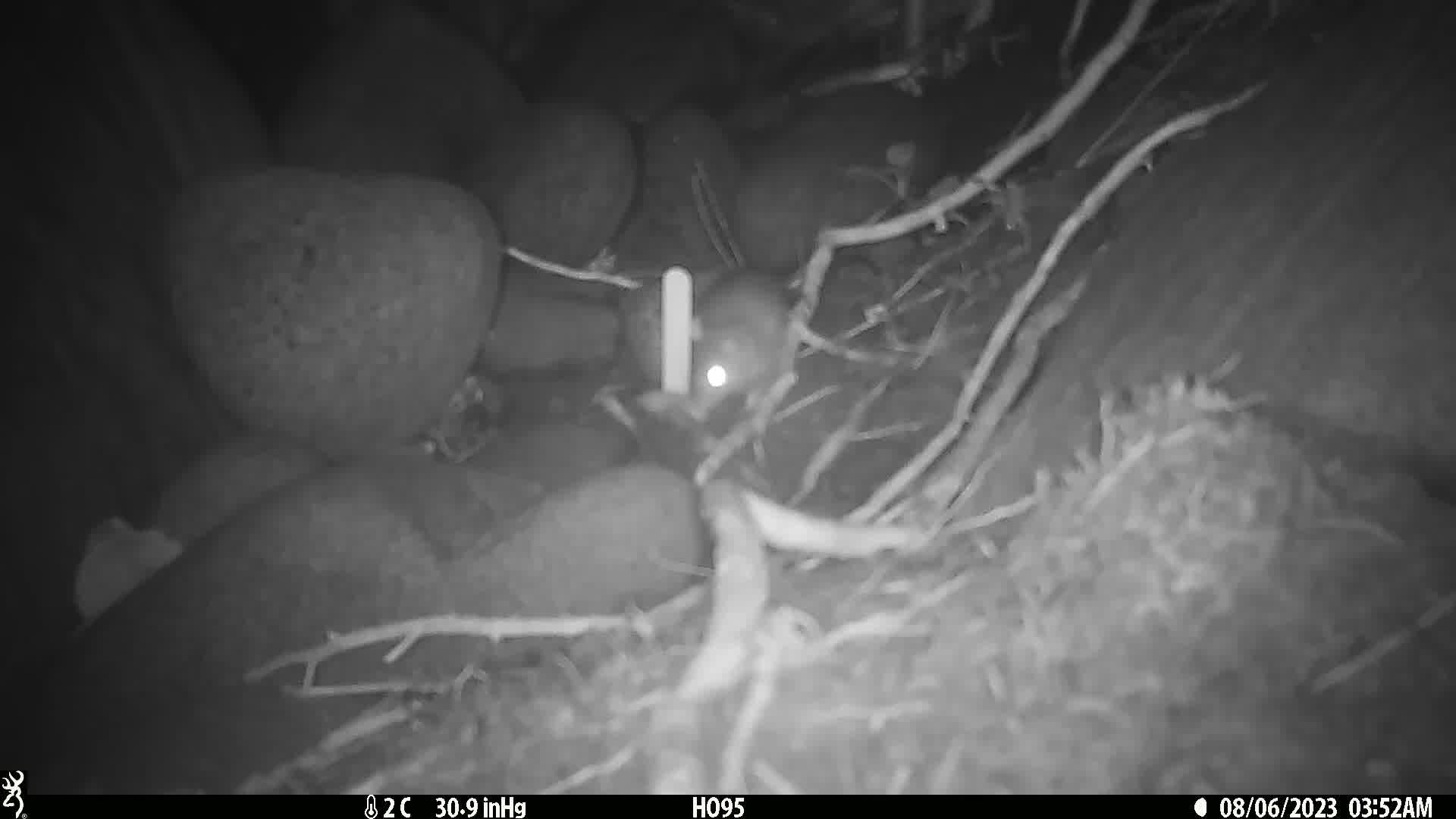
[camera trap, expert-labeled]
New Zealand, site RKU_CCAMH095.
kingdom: Animalia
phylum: Chordata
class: Mammalia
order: Rodentia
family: Muridae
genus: Rattus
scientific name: Rattus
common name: rat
Rat (Rattus).